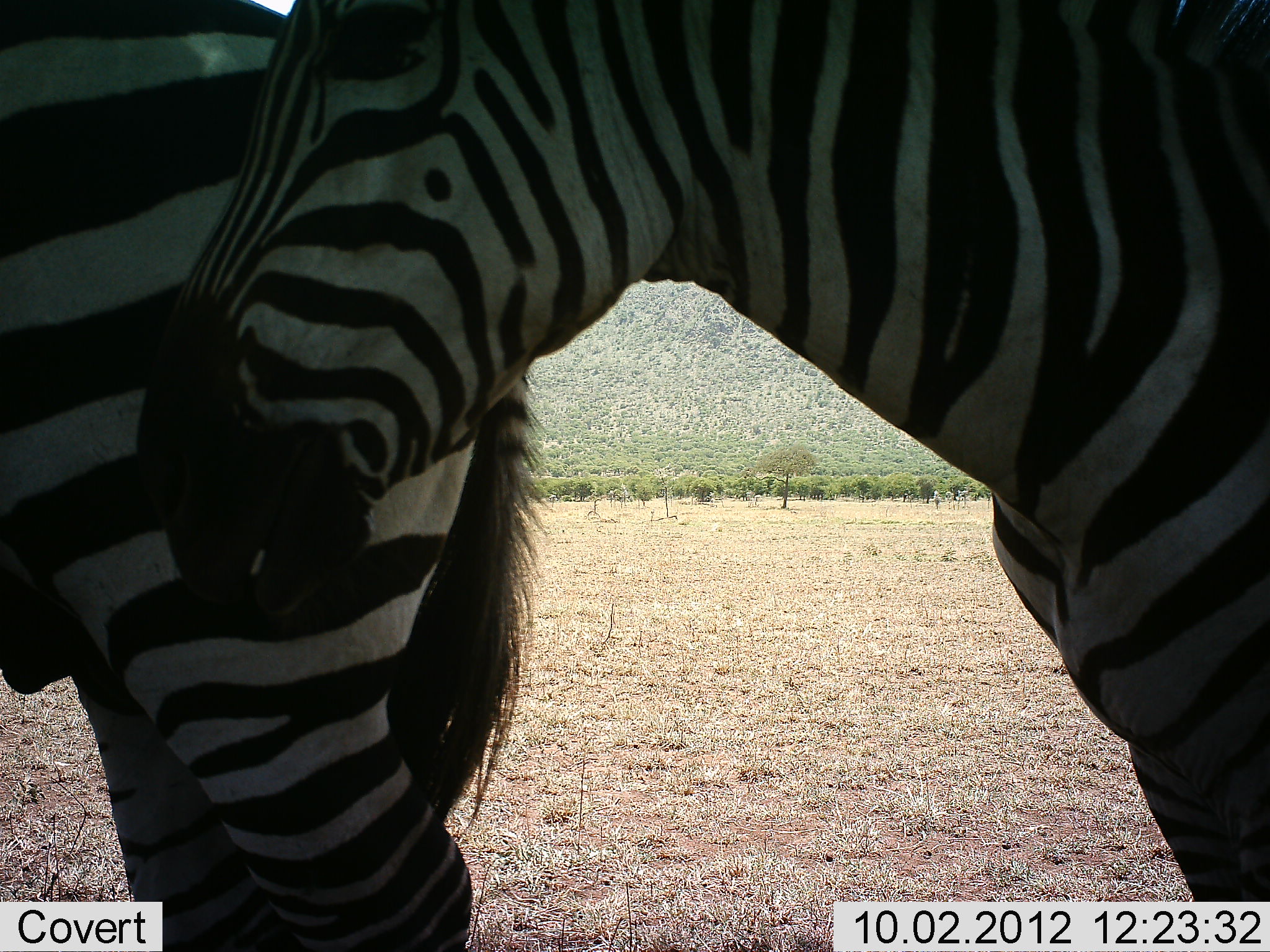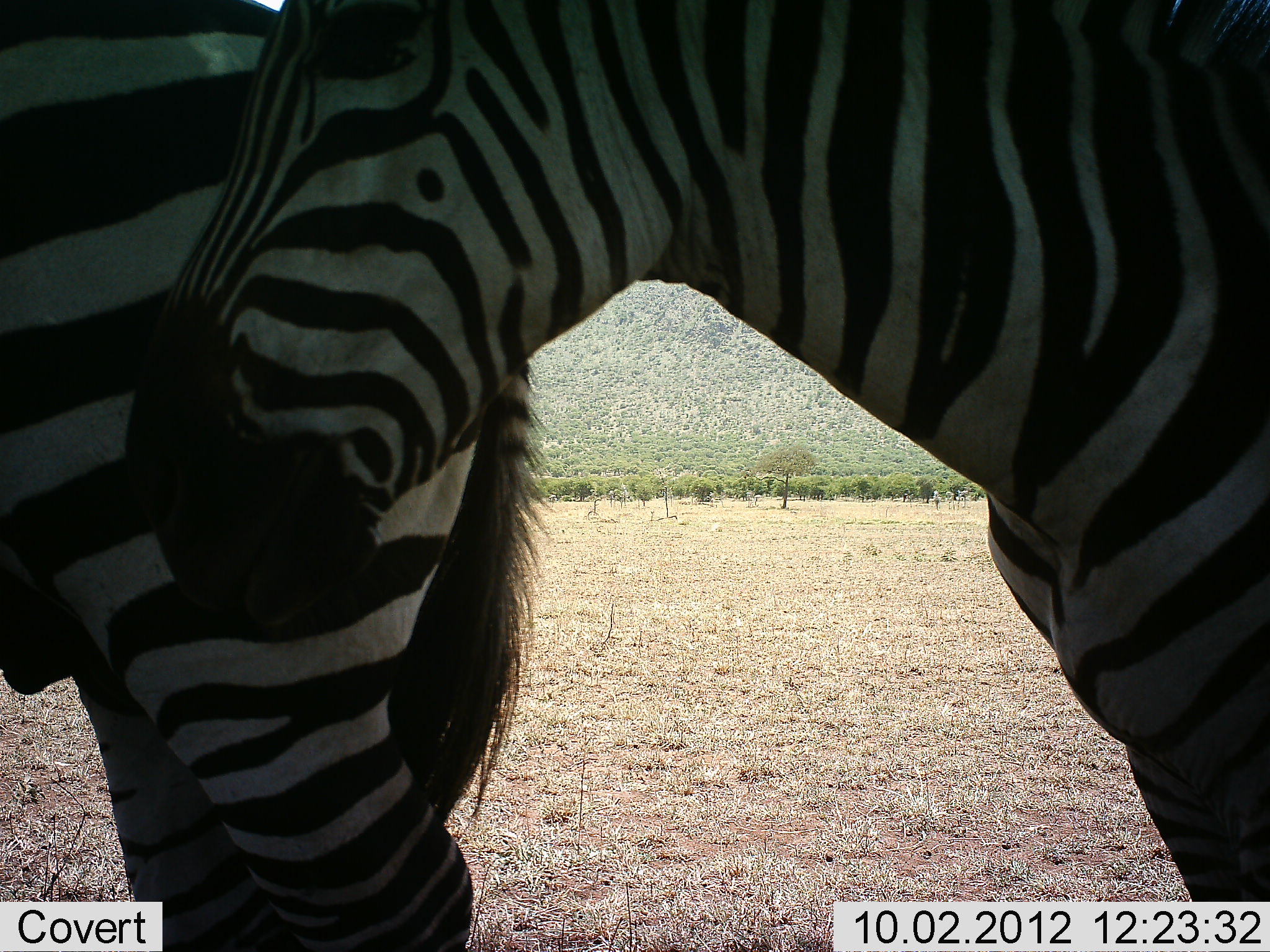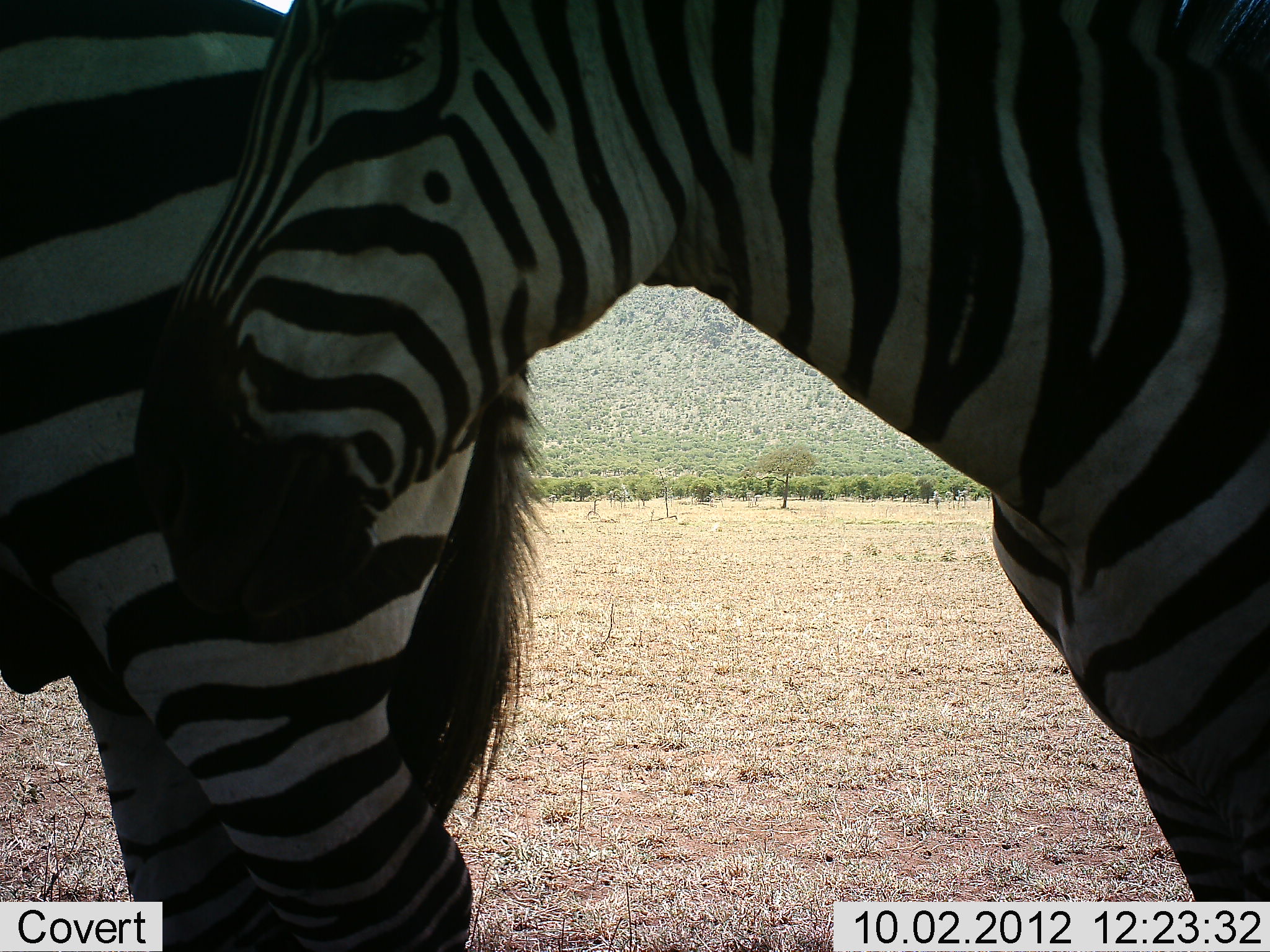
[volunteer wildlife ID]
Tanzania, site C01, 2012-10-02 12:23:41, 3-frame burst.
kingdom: Animalia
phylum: Chordata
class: Mammalia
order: Perissodactyla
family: Equidae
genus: Equus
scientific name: Equus quagga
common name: plains zebra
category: zebra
Zebra (plains zebra) (Equus quagga), count 2. Behavior (volunteer vote fractions): standing 90%, resting 0%, moving 0%, interacting 0%. Young present (vote fraction): 0%. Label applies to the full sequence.